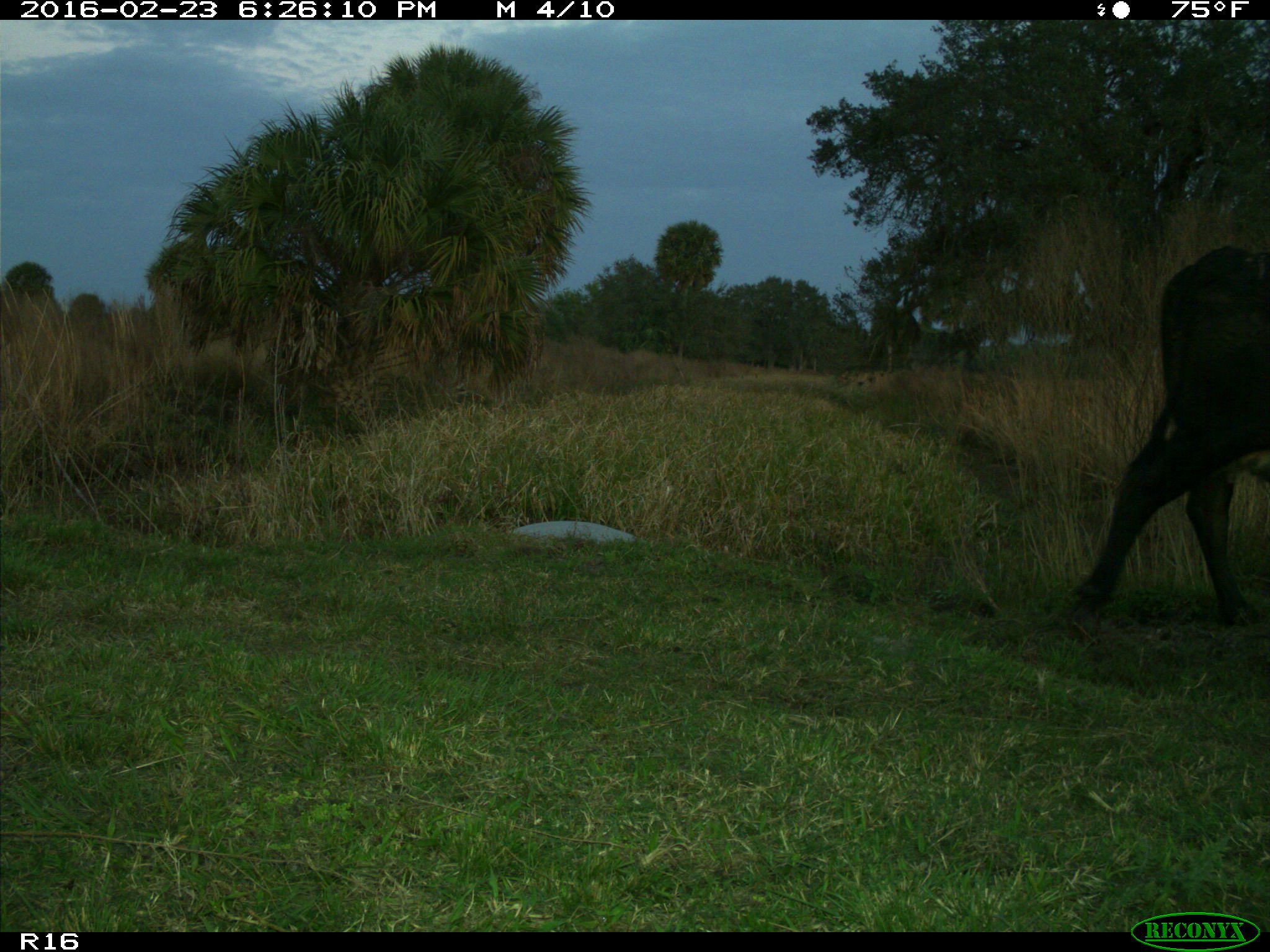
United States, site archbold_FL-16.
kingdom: Animalia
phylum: Chordata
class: Mammalia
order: Artiodactyla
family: Bovidae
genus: Bos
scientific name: Bos taurus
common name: domestic cow